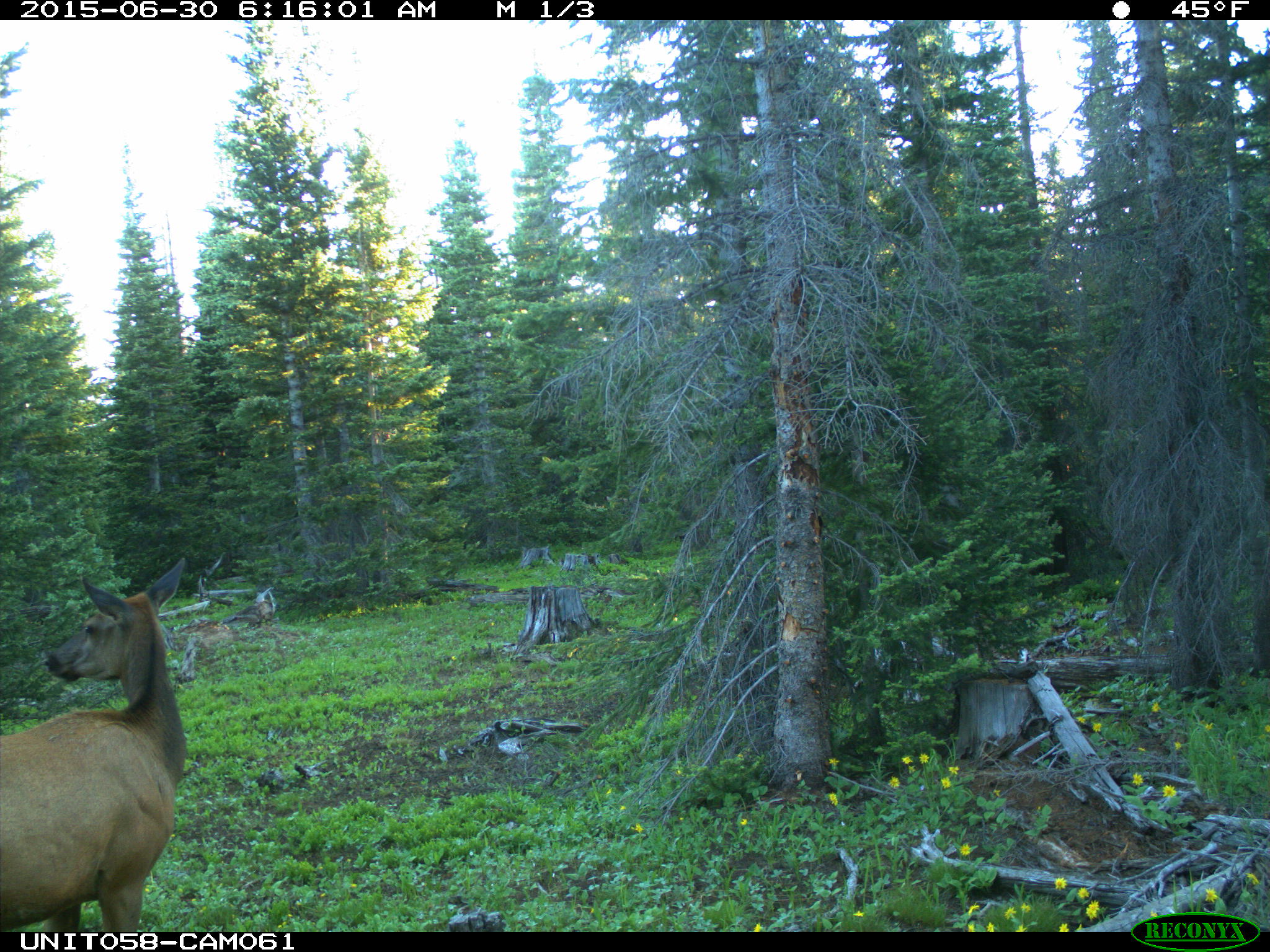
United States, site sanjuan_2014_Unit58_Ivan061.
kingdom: Animalia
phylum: Chordata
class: Mammalia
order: Artiodactyla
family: Cervidae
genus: Cervus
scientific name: Cervus elaphus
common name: red deer